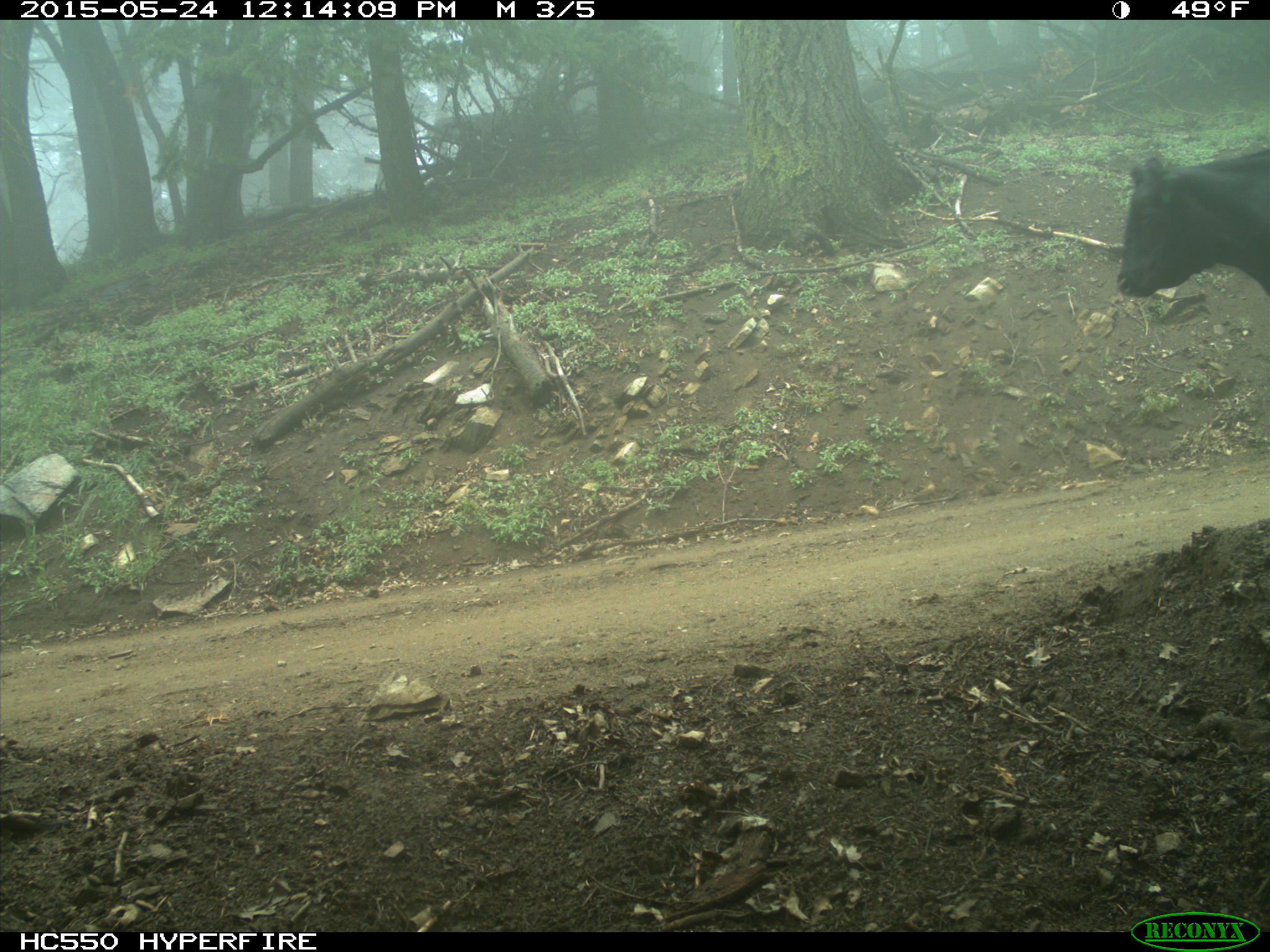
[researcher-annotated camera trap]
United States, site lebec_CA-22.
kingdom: Animalia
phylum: Chordata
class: Mammalia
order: Artiodactyla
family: Bovidae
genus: Bos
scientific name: Bos taurus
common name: domestic cow